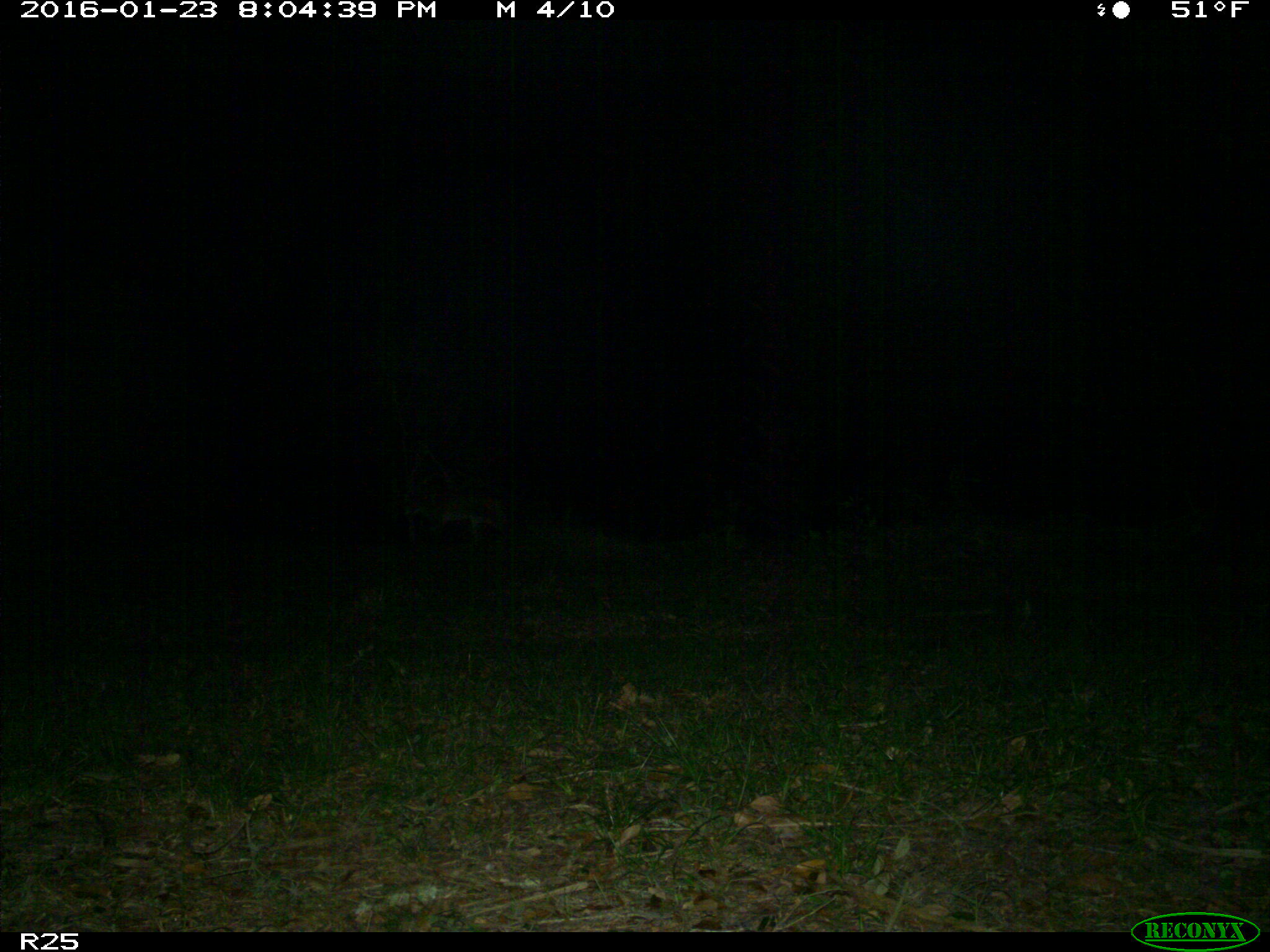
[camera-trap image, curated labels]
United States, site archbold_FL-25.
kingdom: Animalia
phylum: Chordata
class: Mammalia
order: Carnivora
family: Felidae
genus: Lynx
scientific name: Lynx rufus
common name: bobcat